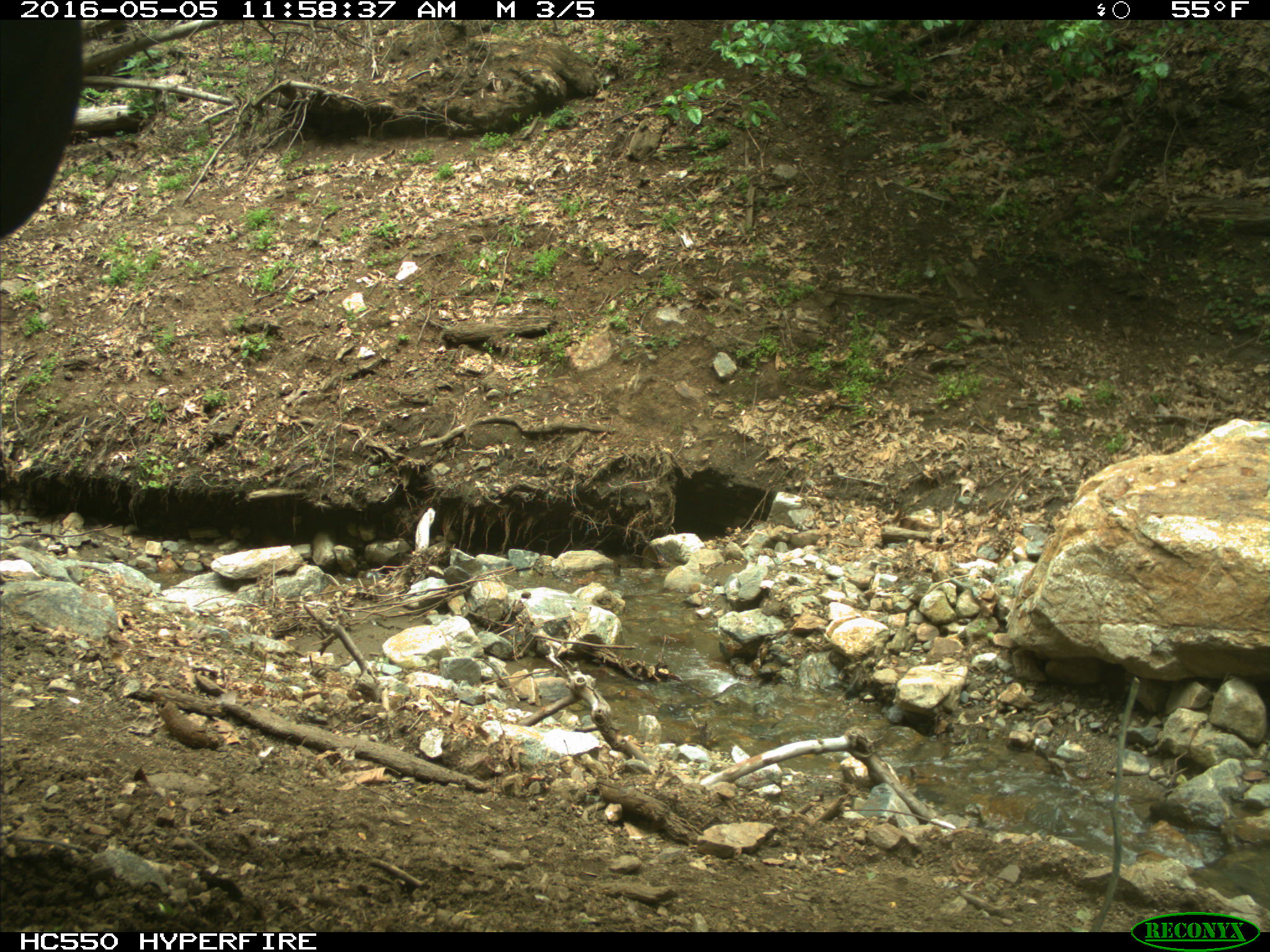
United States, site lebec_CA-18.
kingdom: Animalia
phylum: Chordata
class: Mammalia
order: Artiodactyla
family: Bovidae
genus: Bos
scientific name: Bos taurus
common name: domestic cow